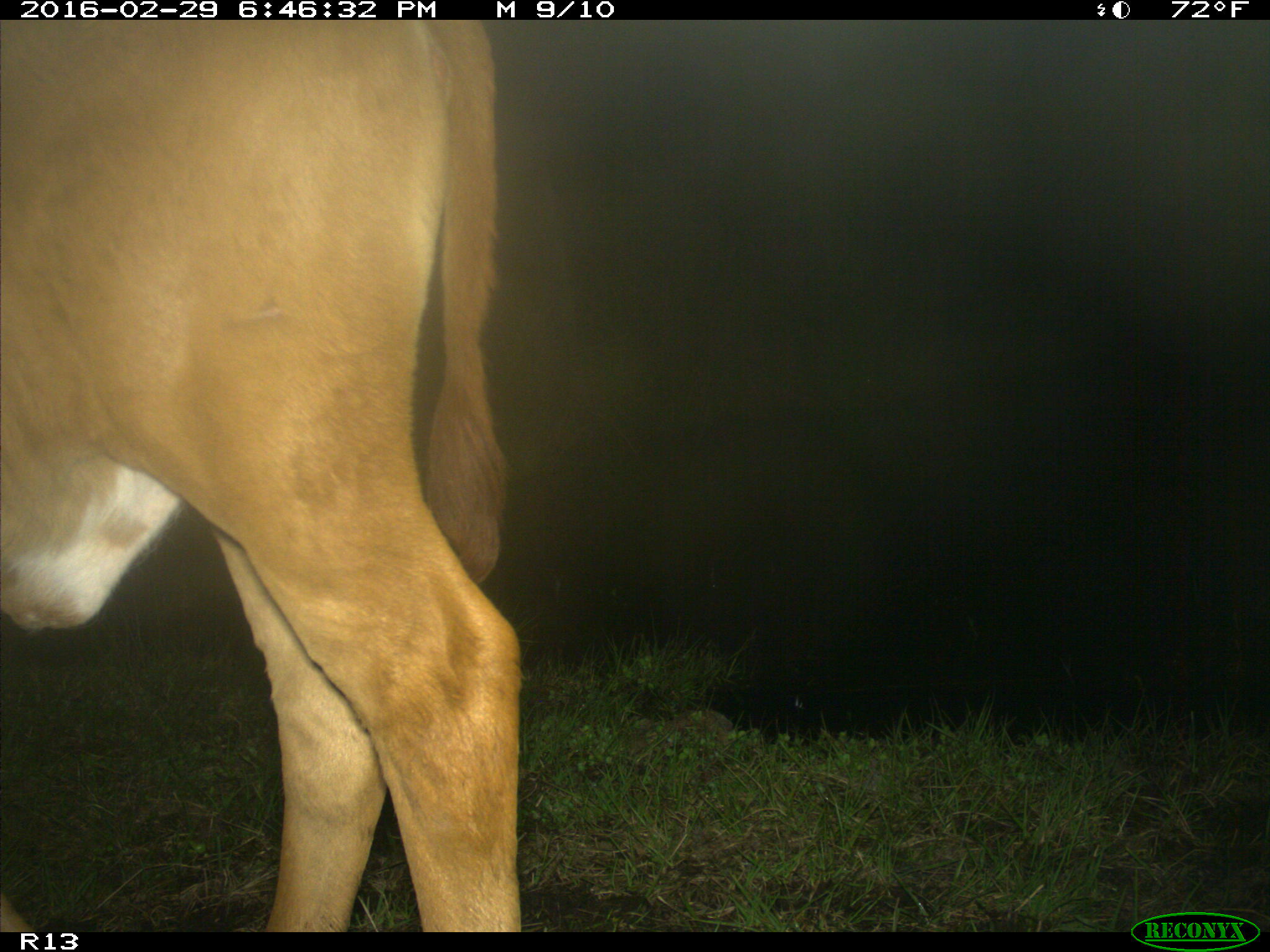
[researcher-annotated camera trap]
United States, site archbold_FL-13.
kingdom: Animalia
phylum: Chordata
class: Mammalia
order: Artiodactyla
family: Bovidae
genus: Bos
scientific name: Bos taurus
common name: domestic cow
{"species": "Bos taurus (domestic cow)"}